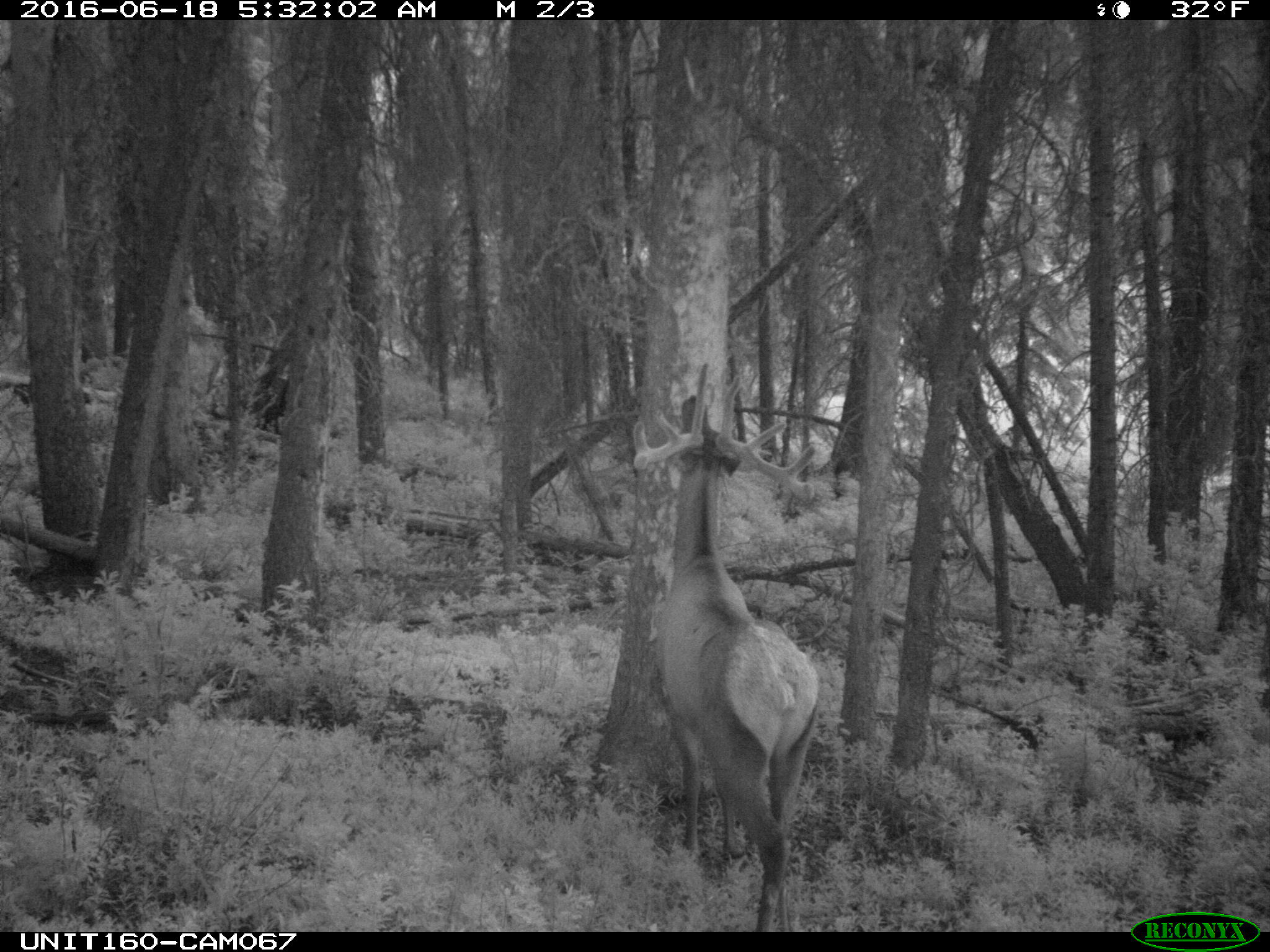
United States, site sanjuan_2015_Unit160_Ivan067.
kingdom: Animalia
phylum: Chordata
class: Mammalia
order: Artiodactyla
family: Cervidae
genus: Cervus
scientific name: Cervus elaphus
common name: red deer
Cervus elaphus (red deer).